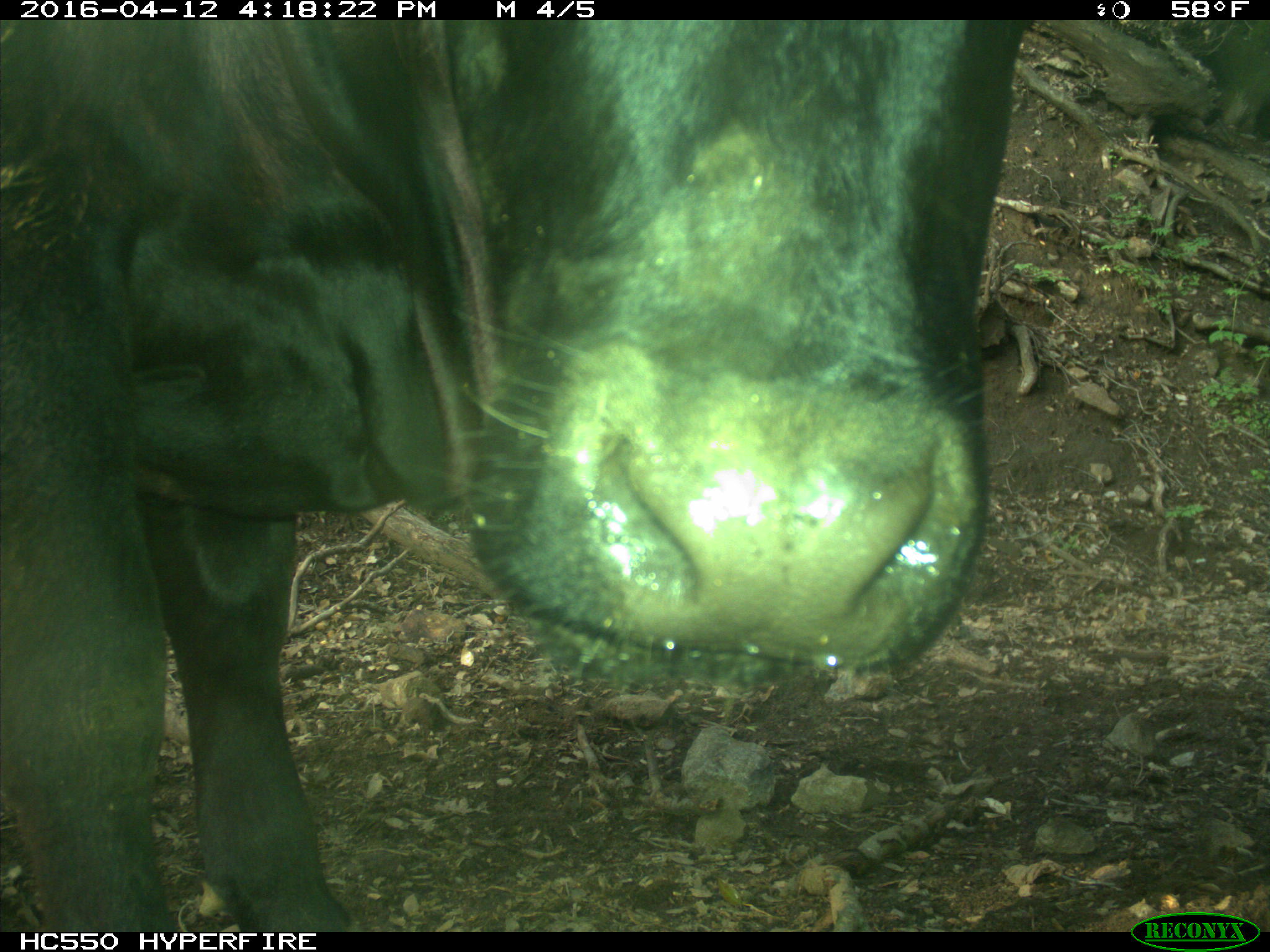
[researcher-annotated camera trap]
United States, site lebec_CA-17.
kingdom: Animalia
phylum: Chordata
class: Mammalia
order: Artiodactyla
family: Bovidae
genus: Bos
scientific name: Bos taurus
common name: domestic cow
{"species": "Bos taurus (domestic cow)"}